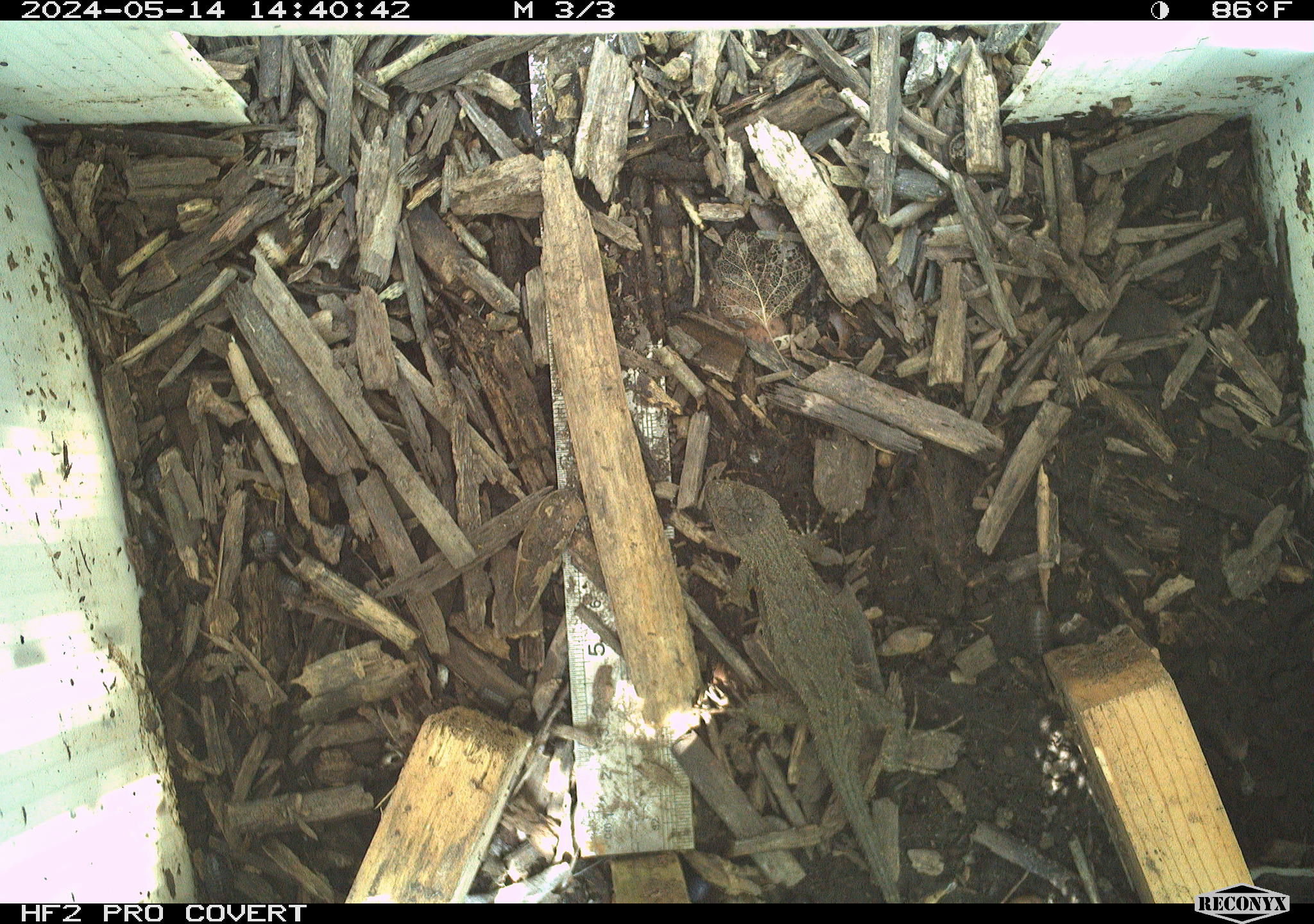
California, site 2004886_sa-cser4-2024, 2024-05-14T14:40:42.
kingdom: Animalia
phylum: Chordata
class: Reptilia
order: Squamata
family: Phrynosomatidae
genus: Sceloporus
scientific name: Sceloporus occidentalis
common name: western fence lizard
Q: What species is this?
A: Western fence lizard (Sceloporus occidentalis).